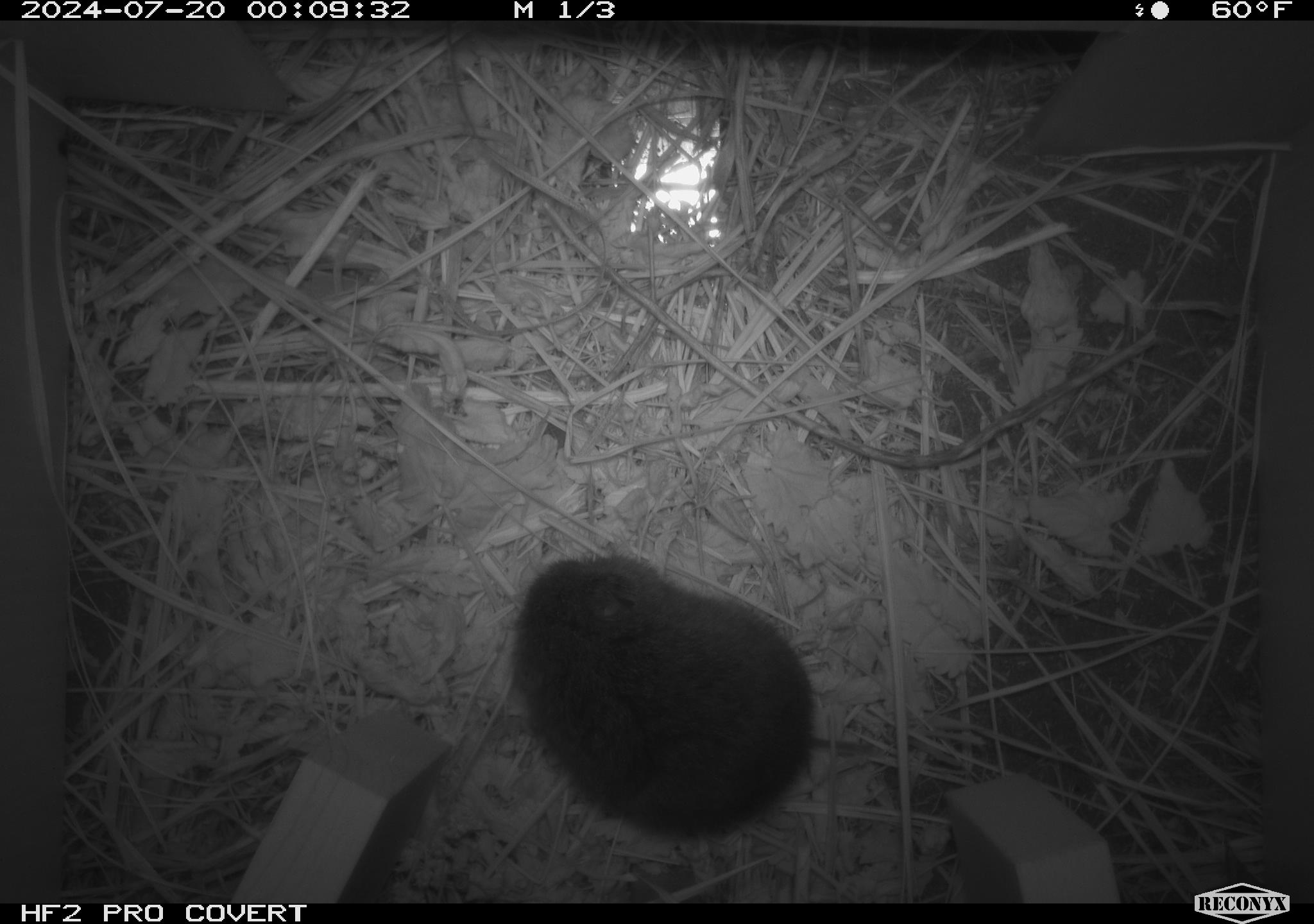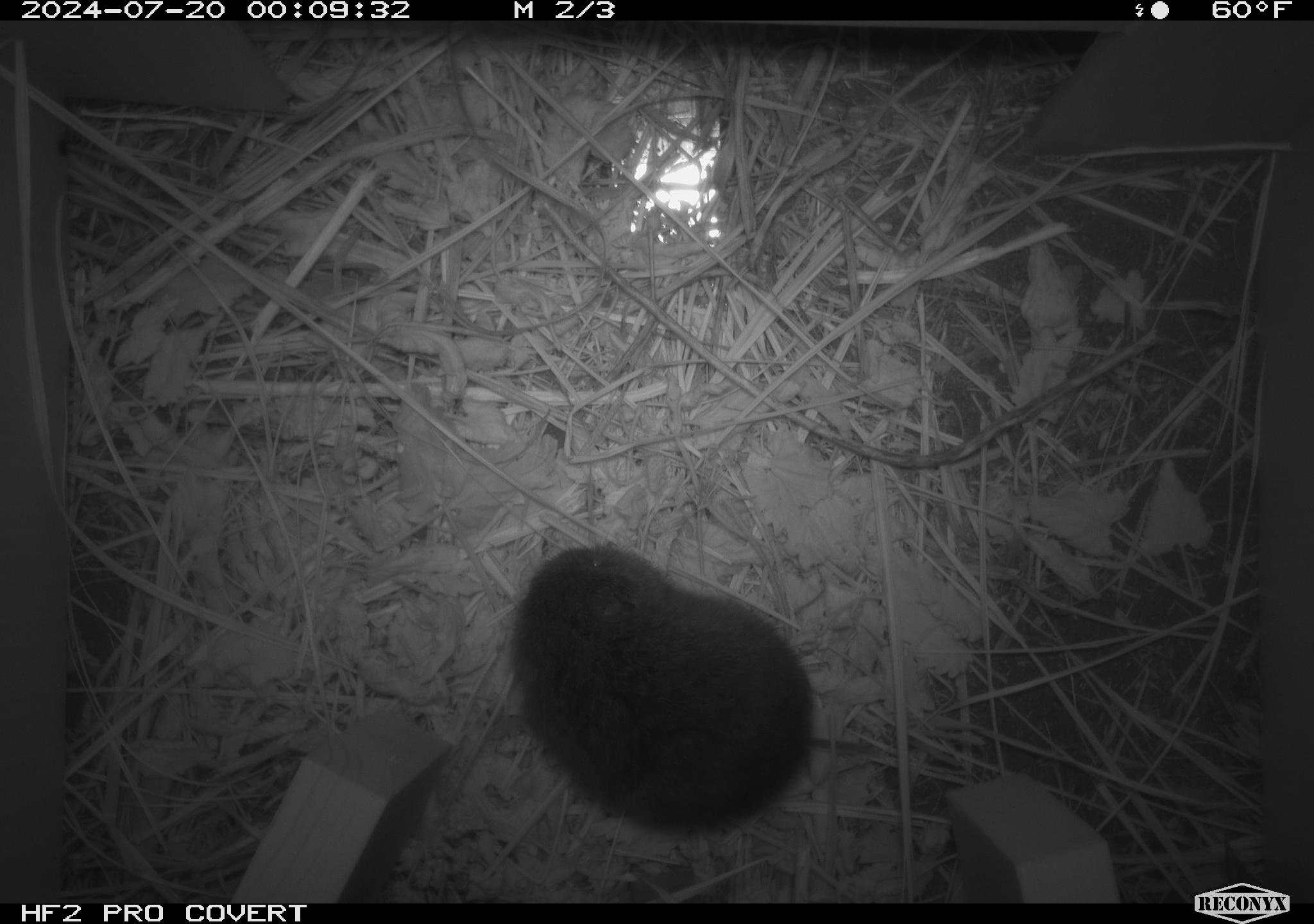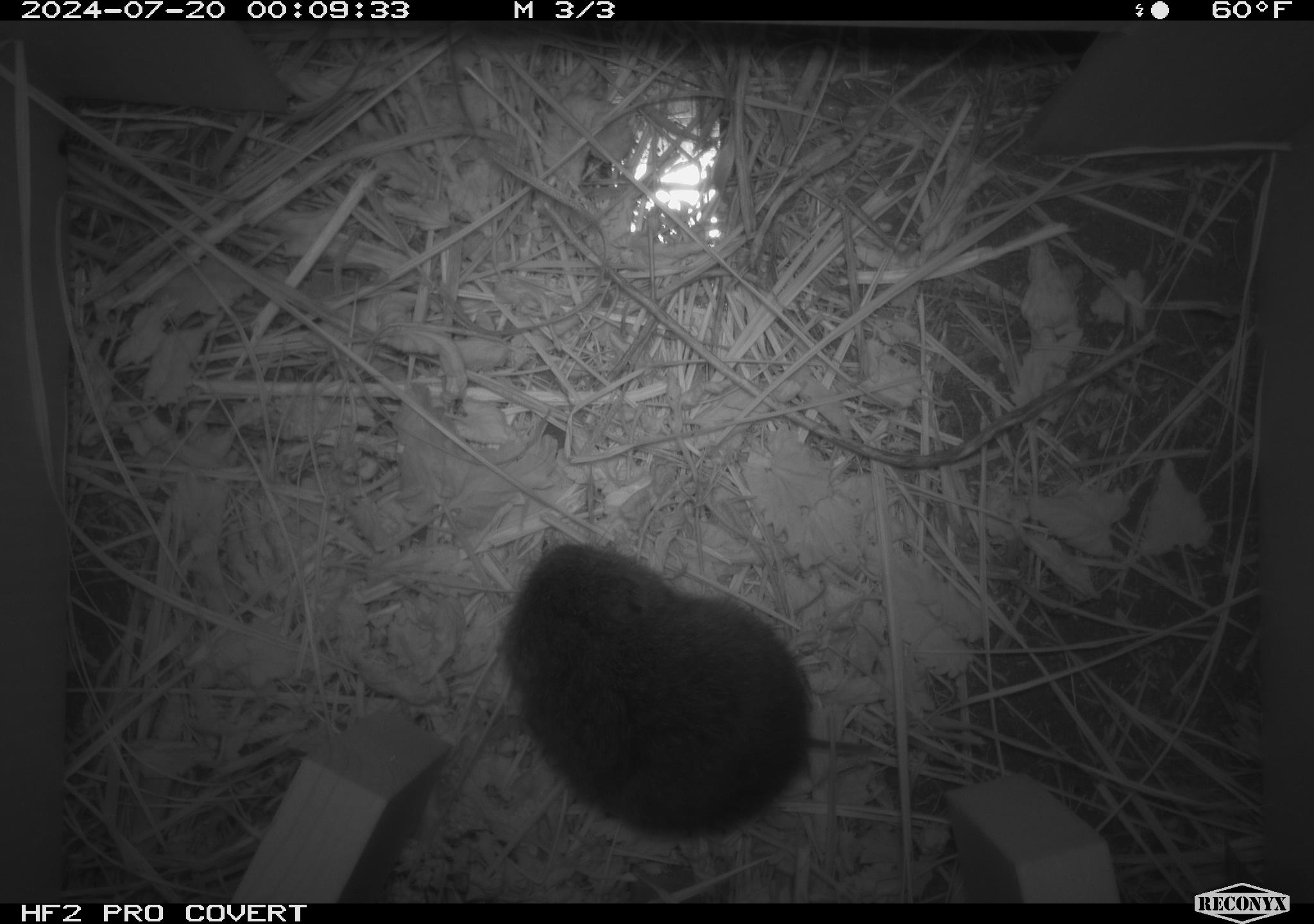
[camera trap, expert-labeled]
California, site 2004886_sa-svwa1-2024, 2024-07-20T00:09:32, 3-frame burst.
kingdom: Animalia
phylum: Chordata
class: Mammalia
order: Rodentia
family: Cricetidae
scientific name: Arvicolinae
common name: voles, lemmings, and muskrats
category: arvicolinae subfamily